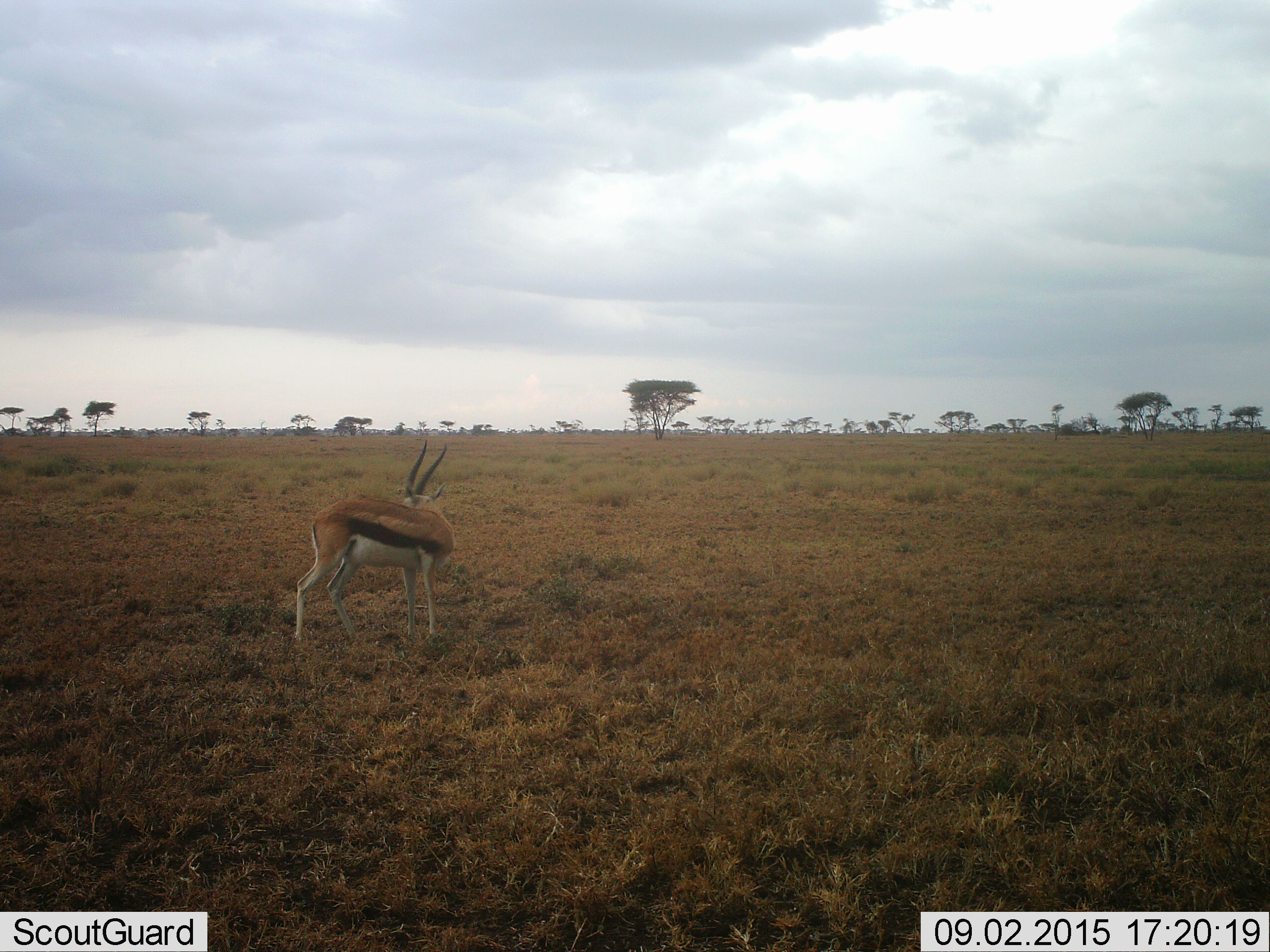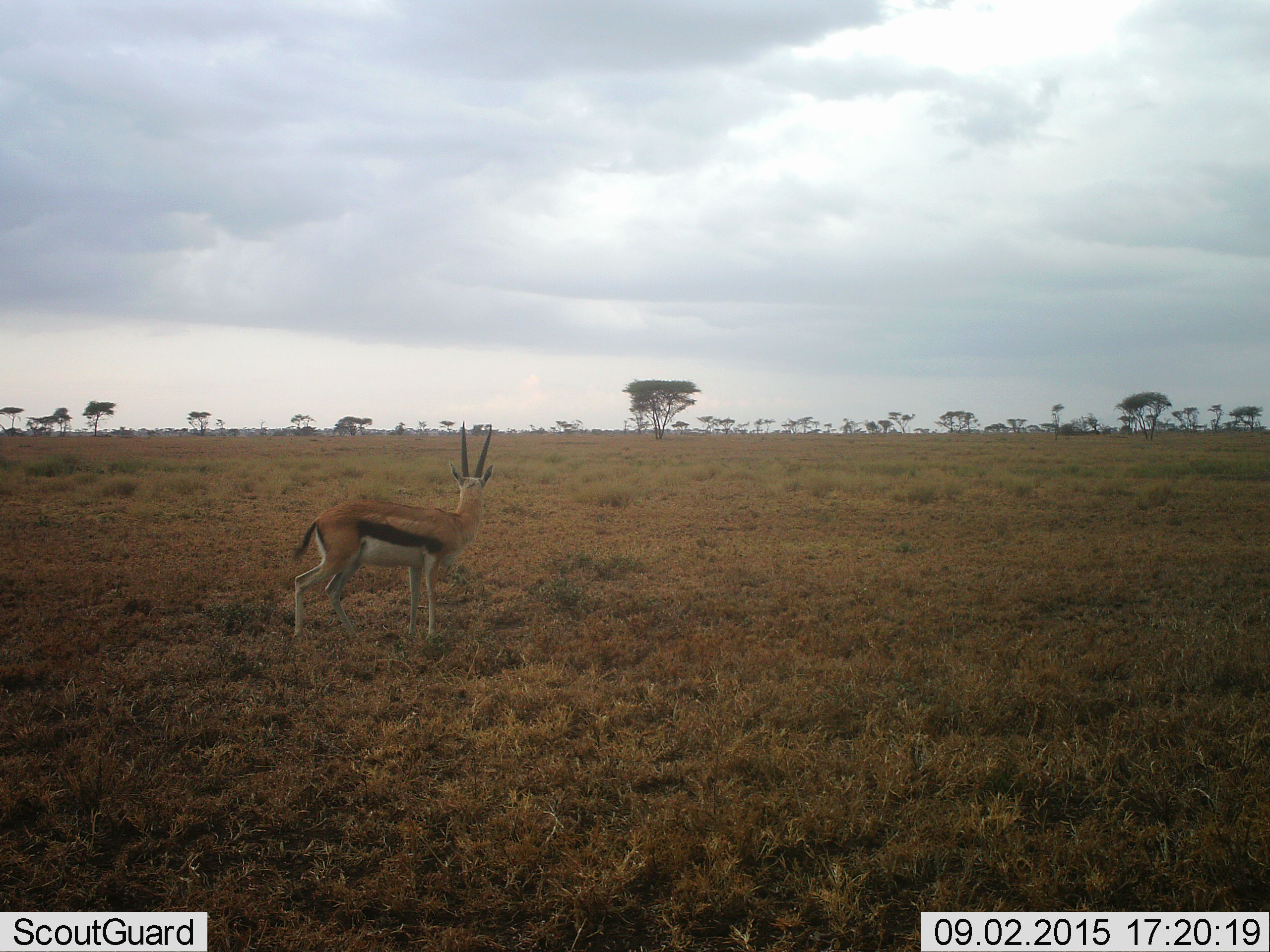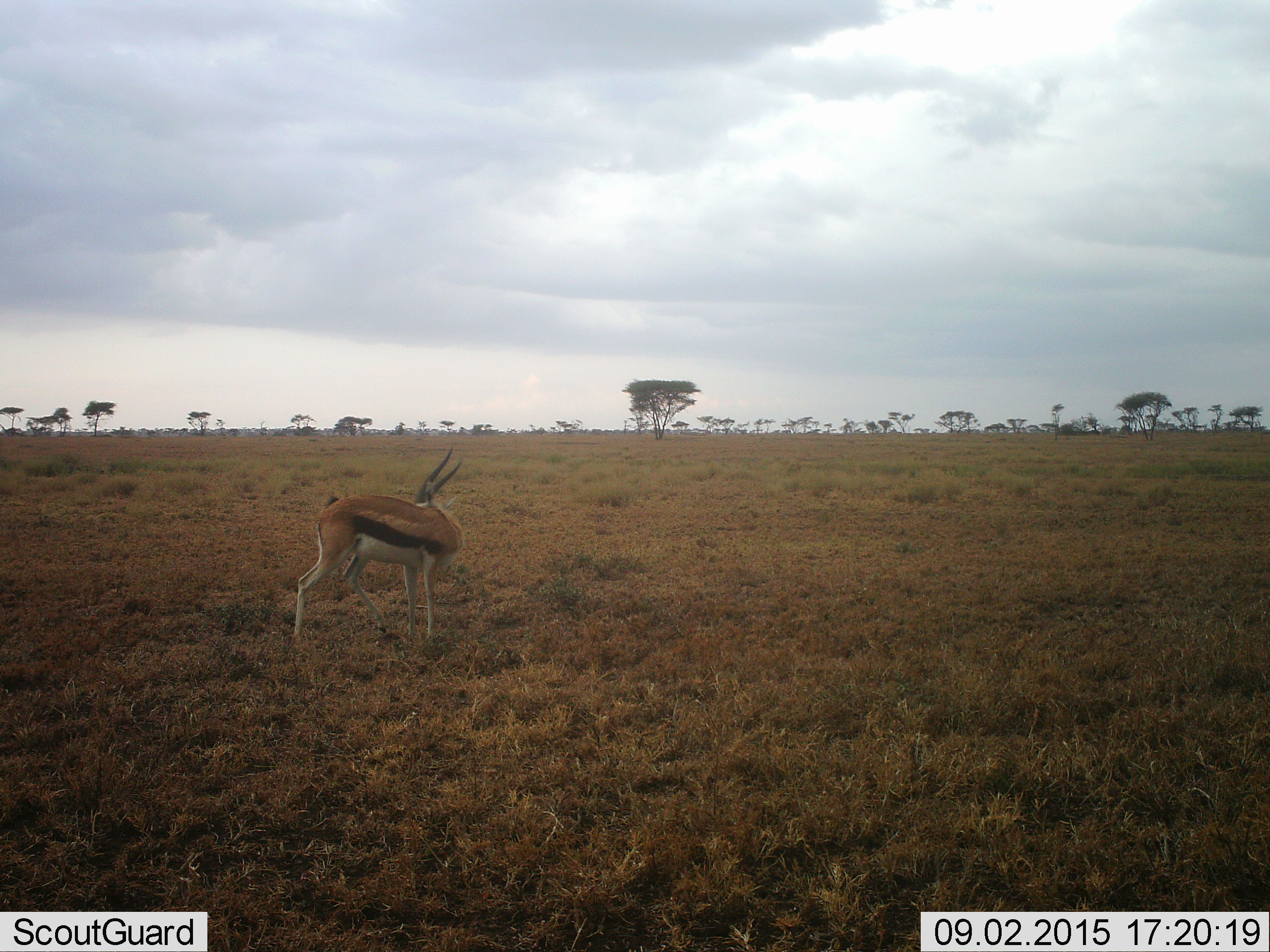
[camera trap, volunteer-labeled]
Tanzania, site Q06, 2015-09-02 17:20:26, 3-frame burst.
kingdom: Animalia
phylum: Chordata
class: Mammalia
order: Artiodactyla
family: Bovidae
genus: Eudorcas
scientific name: Eudorcas thomsonii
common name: thomson's gazelle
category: gazellethomsons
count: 1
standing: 100%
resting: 0%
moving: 11%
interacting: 0%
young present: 0%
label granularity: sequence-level